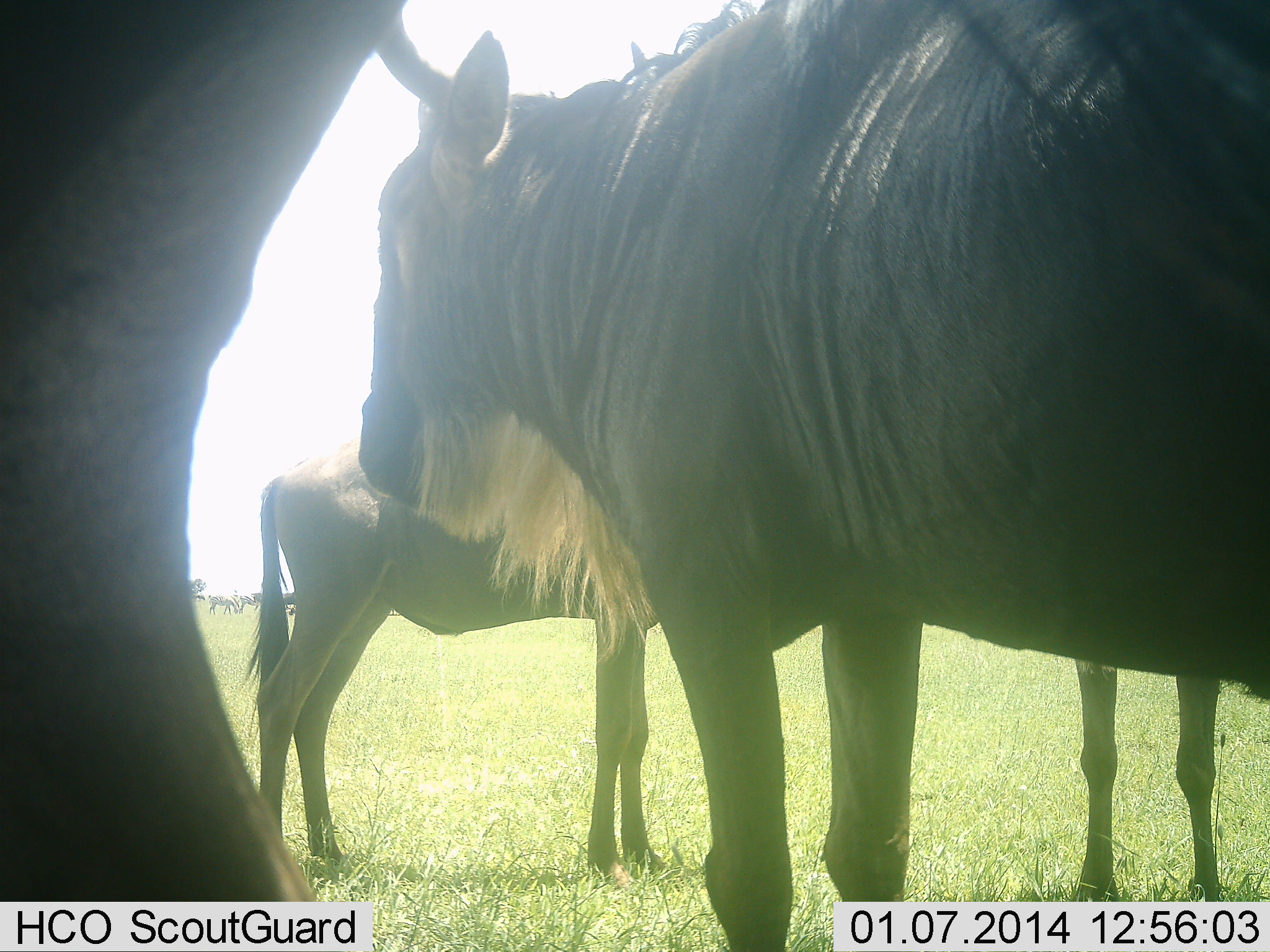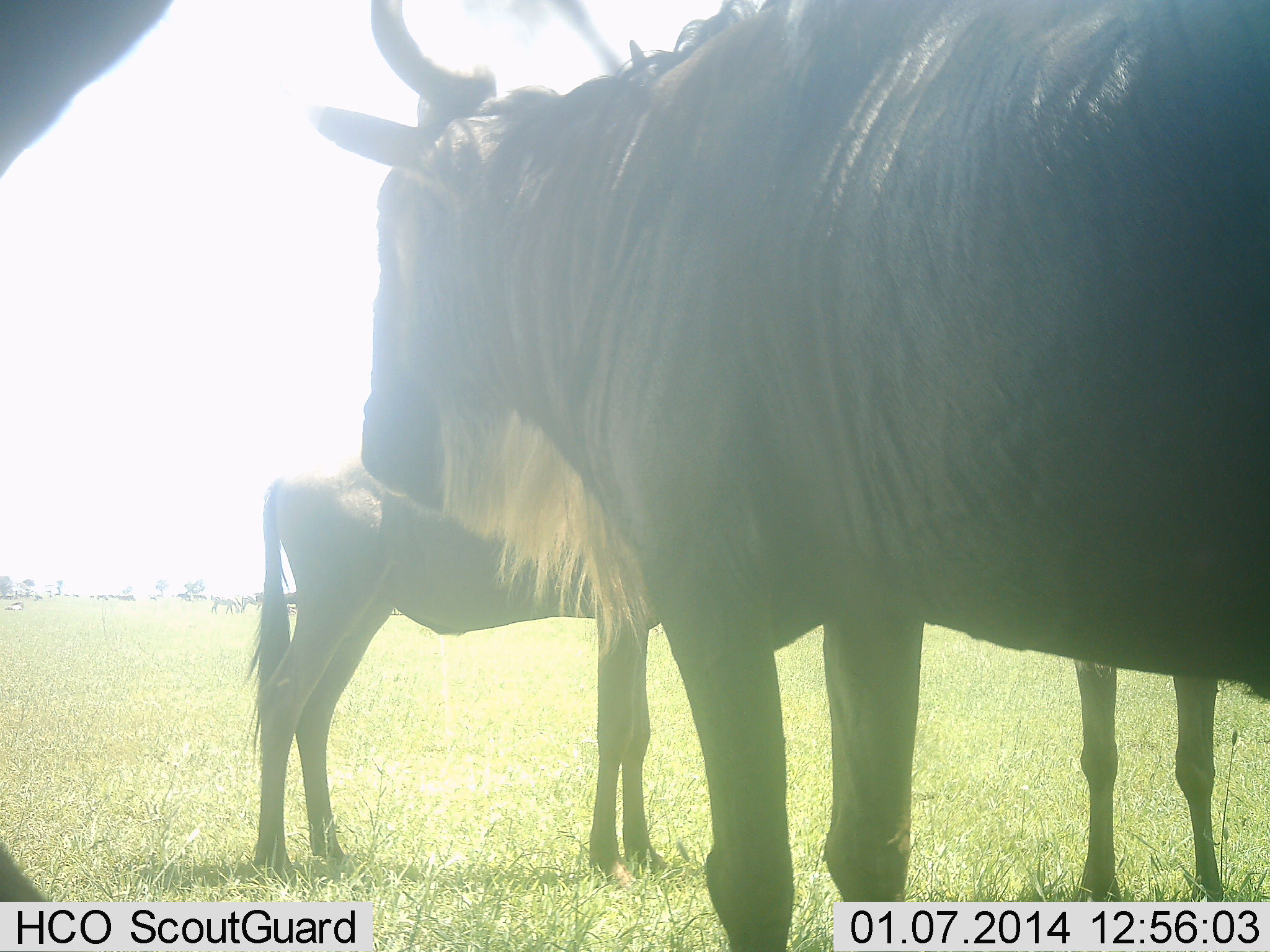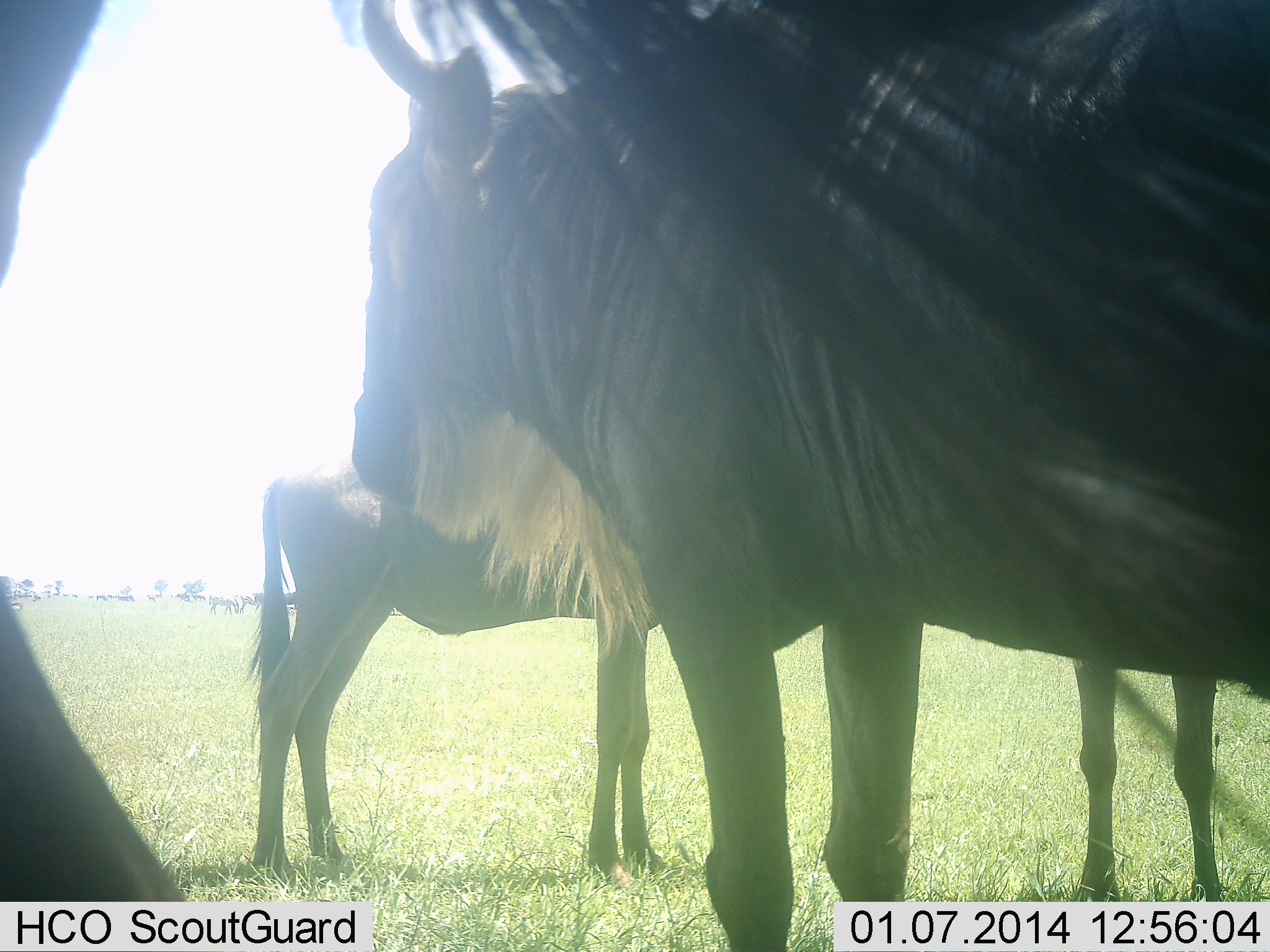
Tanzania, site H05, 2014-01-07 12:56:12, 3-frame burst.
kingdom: Animalia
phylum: Chordata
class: Mammalia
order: Artiodactyla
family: Bovidae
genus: Connochaetes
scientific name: Connochaetes taurinus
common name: blue wildebeest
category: wildebeest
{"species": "wildebeest (blue wildebeest) (Connochaetes taurinus)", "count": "4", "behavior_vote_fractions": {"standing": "90%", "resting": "10%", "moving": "10%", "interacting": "0%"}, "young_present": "50%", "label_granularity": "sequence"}